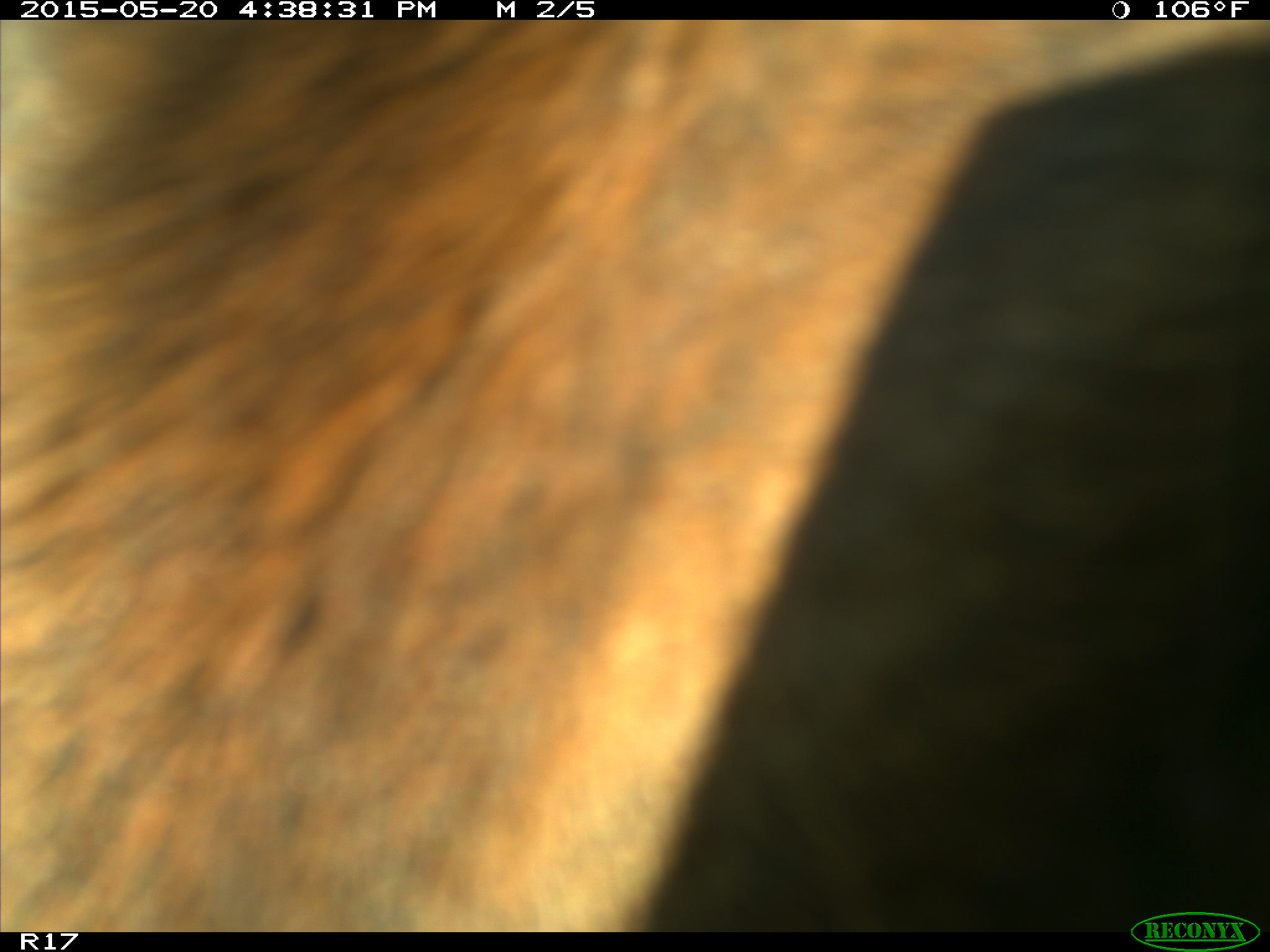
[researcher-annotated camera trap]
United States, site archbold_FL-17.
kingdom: Animalia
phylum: Chordata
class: Mammalia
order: Artiodactyla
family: Bovidae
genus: Bos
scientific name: Bos taurus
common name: domestic cow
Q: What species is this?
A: Bos taurus (domestic cow).